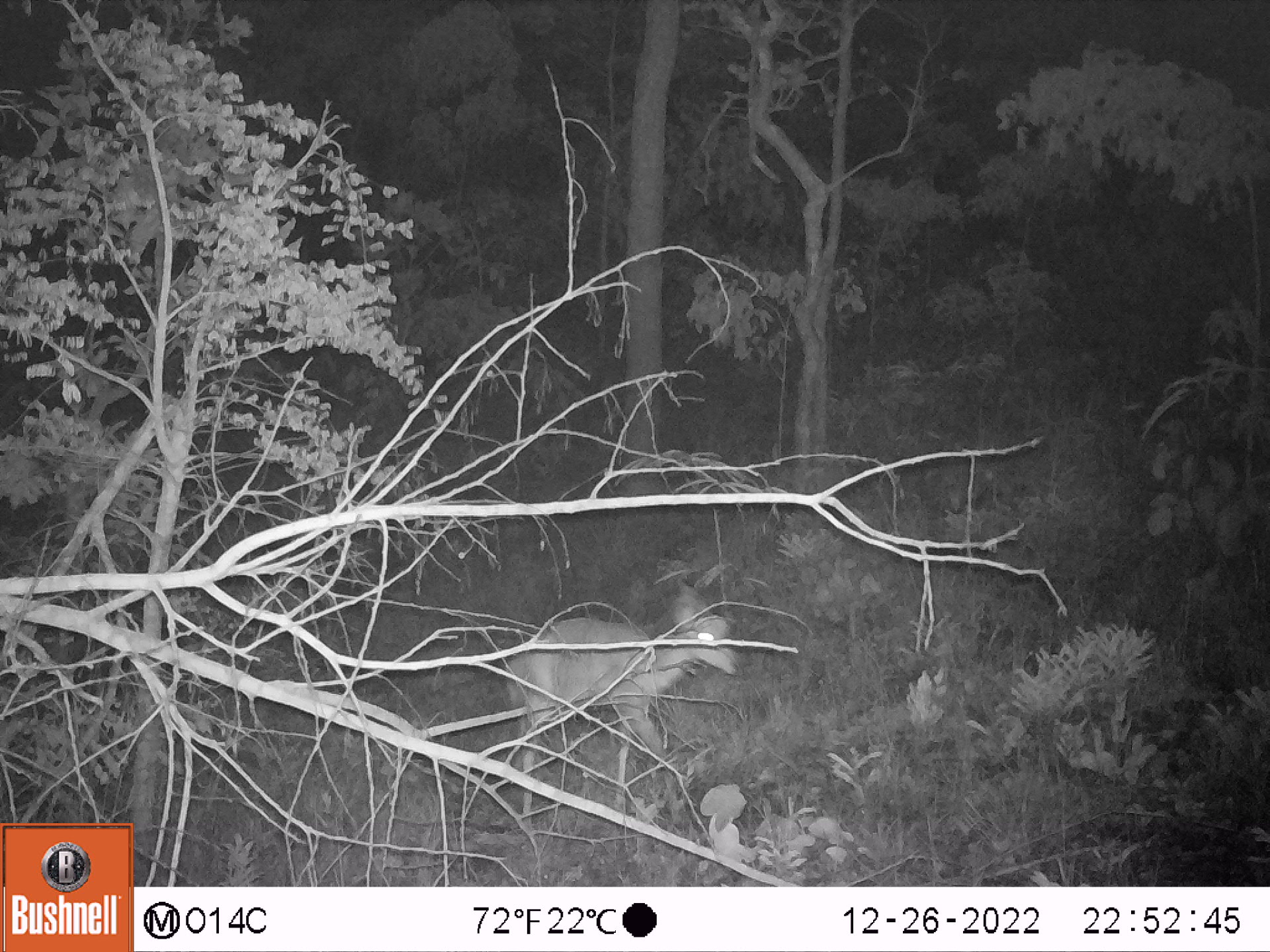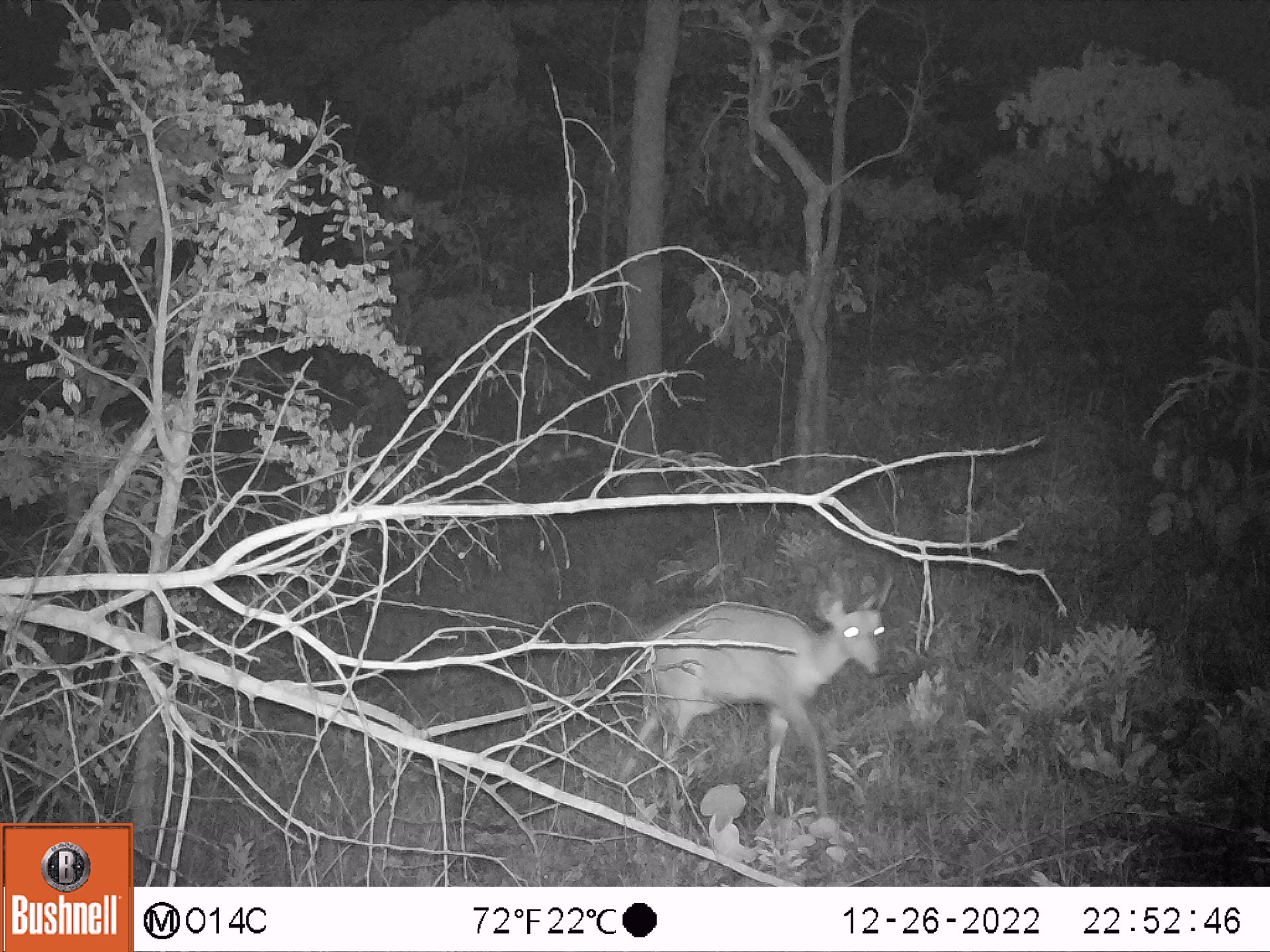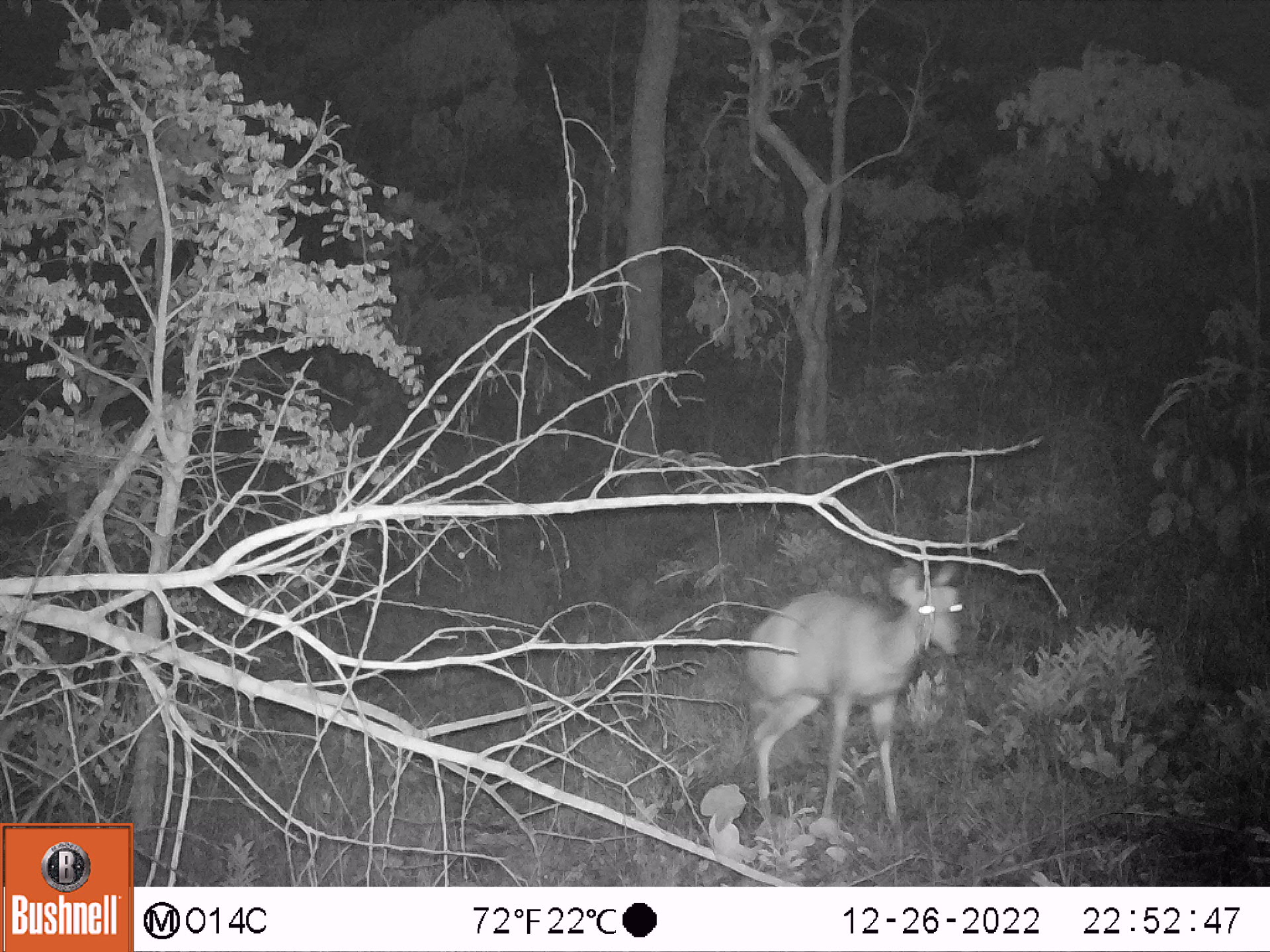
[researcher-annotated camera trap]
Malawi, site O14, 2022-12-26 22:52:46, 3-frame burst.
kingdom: Animalia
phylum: Chordata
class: Mammalia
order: Artiodactyla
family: Bovidae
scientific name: Antilopinae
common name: small antelope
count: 1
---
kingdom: Animalia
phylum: Chordata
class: Mammalia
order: Artiodactyla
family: Bovidae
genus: Tragelaphus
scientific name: Tragelaphus sylvaticus sylvaticus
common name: cape bushbuck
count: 1